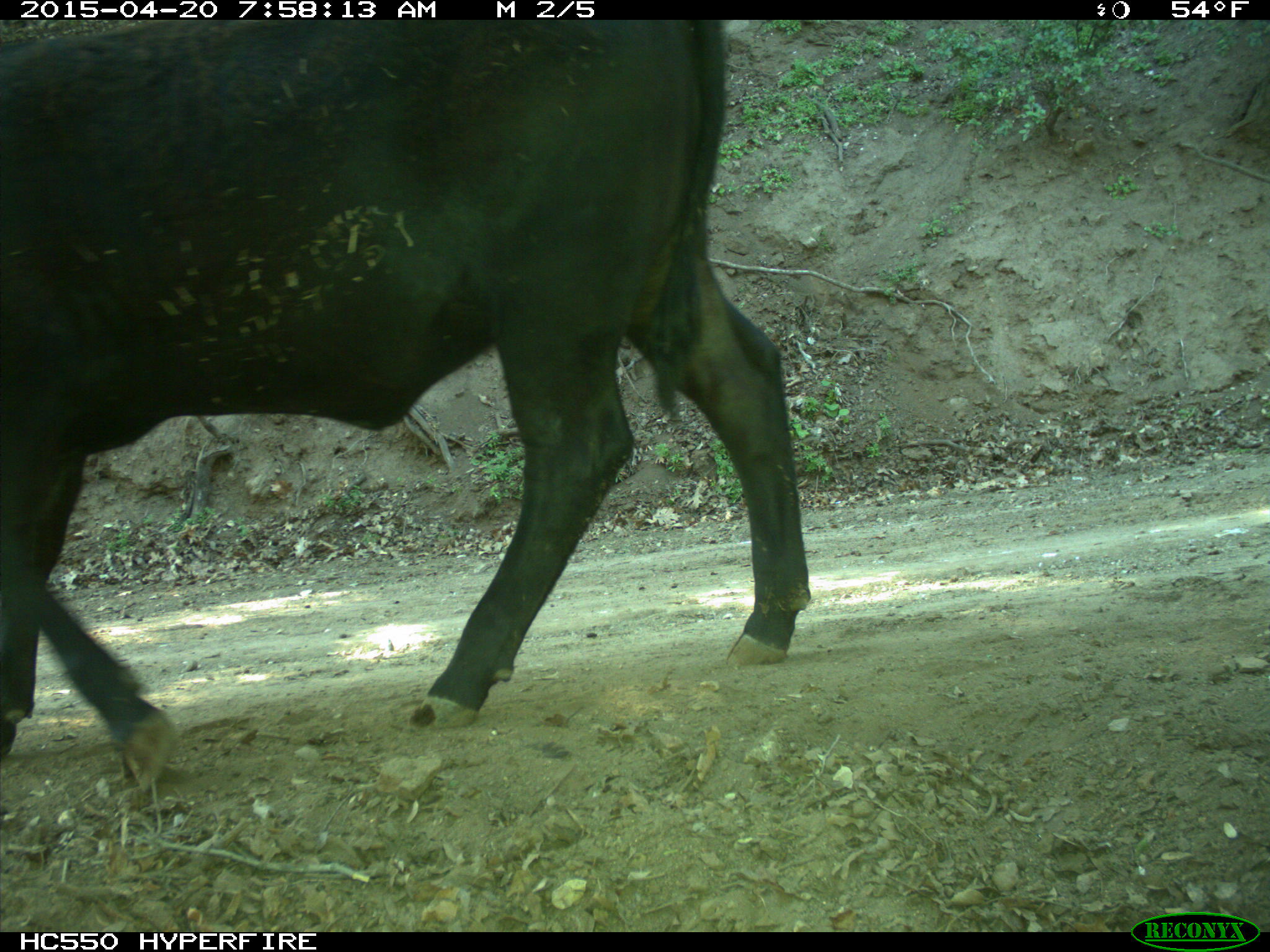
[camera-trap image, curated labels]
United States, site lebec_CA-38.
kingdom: Animalia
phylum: Chordata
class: Mammalia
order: Artiodactyla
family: Bovidae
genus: Bos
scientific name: Bos taurus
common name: domestic cow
Bos taurus (domestic cow).